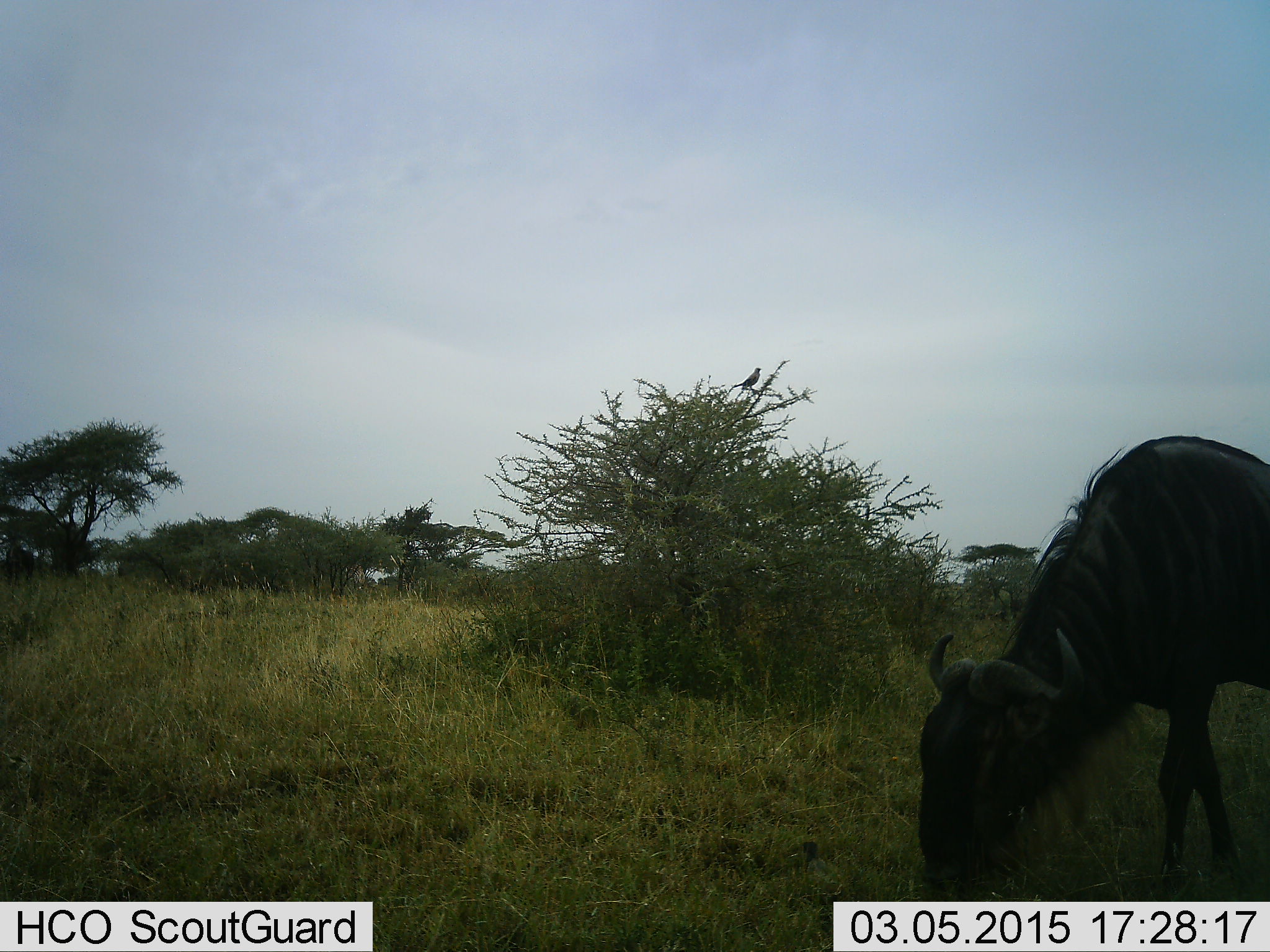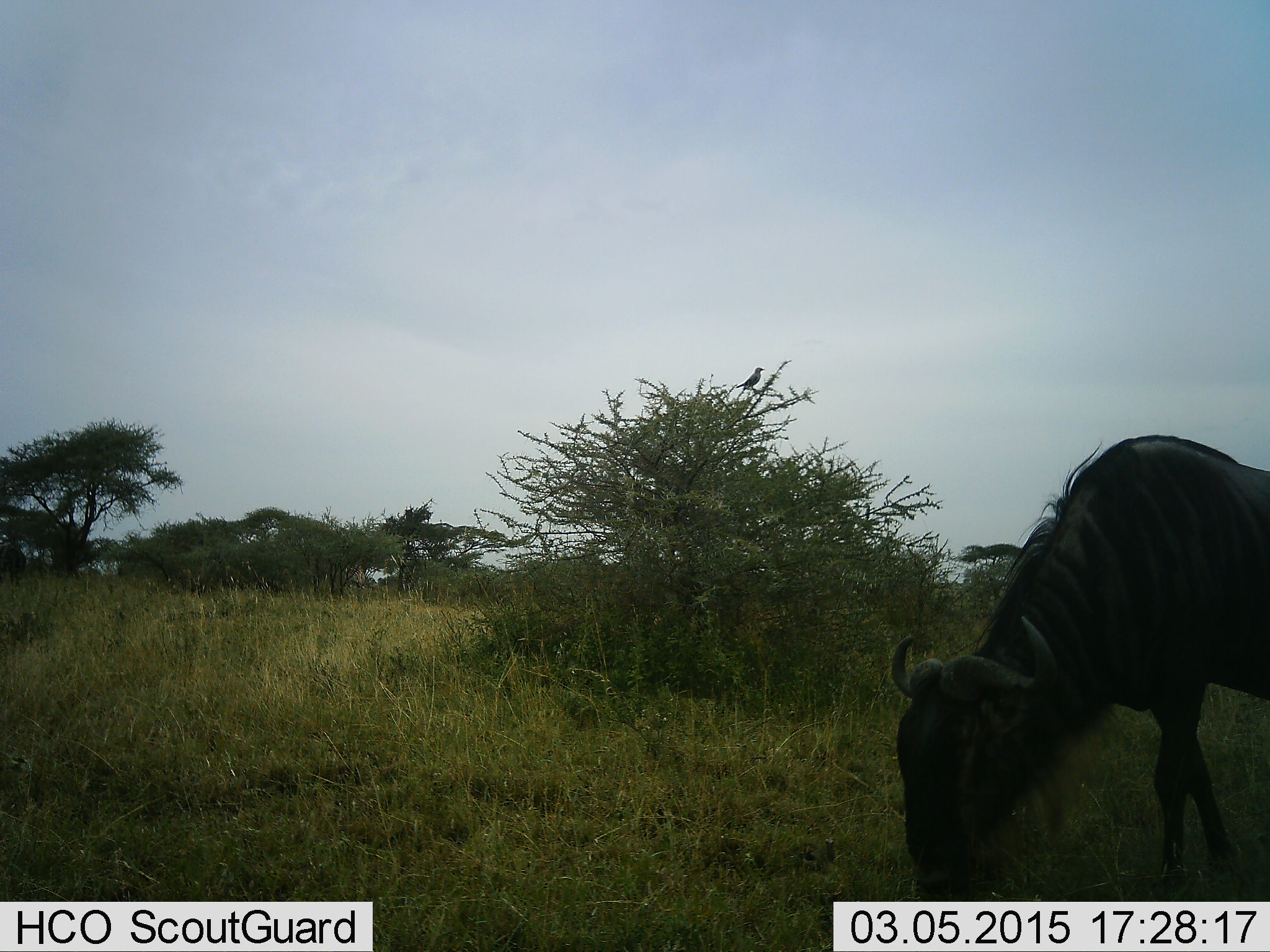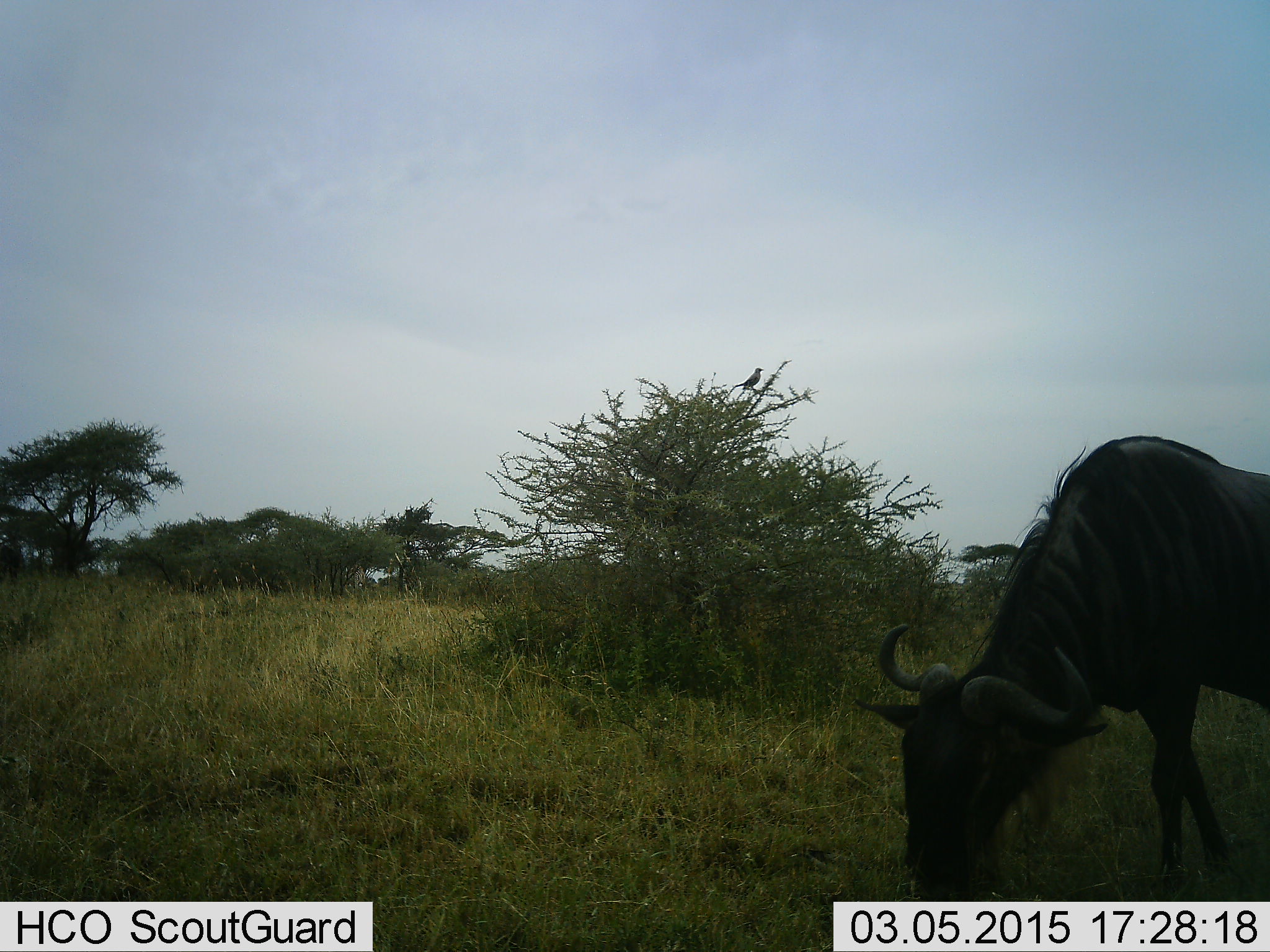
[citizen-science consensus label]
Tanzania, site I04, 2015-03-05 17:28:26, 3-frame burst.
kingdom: Animalia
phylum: Chordata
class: Mammalia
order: Artiodactyla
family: Bovidae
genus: Connochaetes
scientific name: Connochaetes taurinus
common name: blue wildebeest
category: wildebeest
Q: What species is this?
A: Wildebeest (blue wildebeest) (Connochaetes taurinus).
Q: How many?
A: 1.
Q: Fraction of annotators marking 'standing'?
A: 17%.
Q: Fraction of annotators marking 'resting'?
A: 0%.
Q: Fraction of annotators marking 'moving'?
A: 8%.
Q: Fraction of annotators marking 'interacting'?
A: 0%.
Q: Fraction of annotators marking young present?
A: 0%.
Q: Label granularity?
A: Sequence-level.